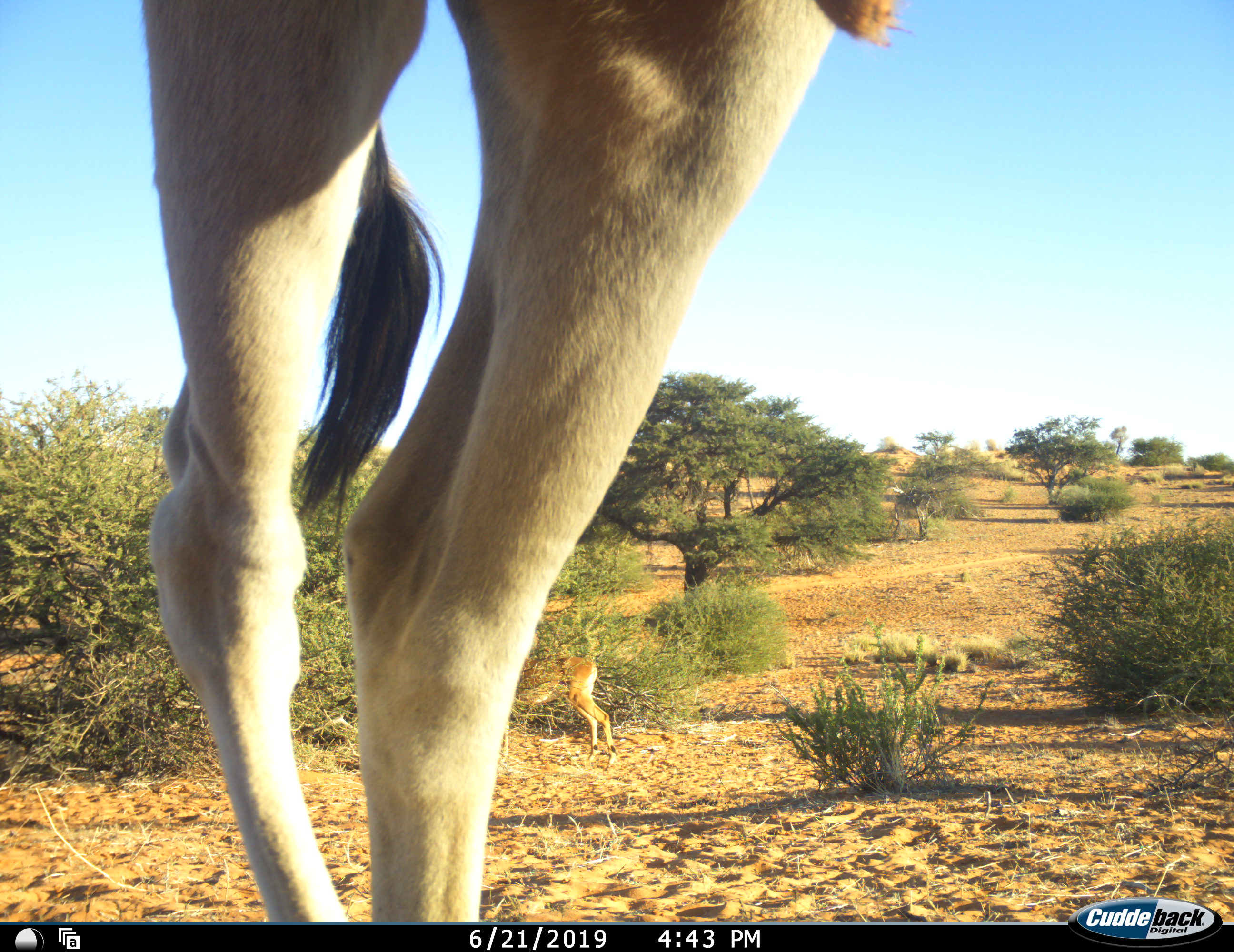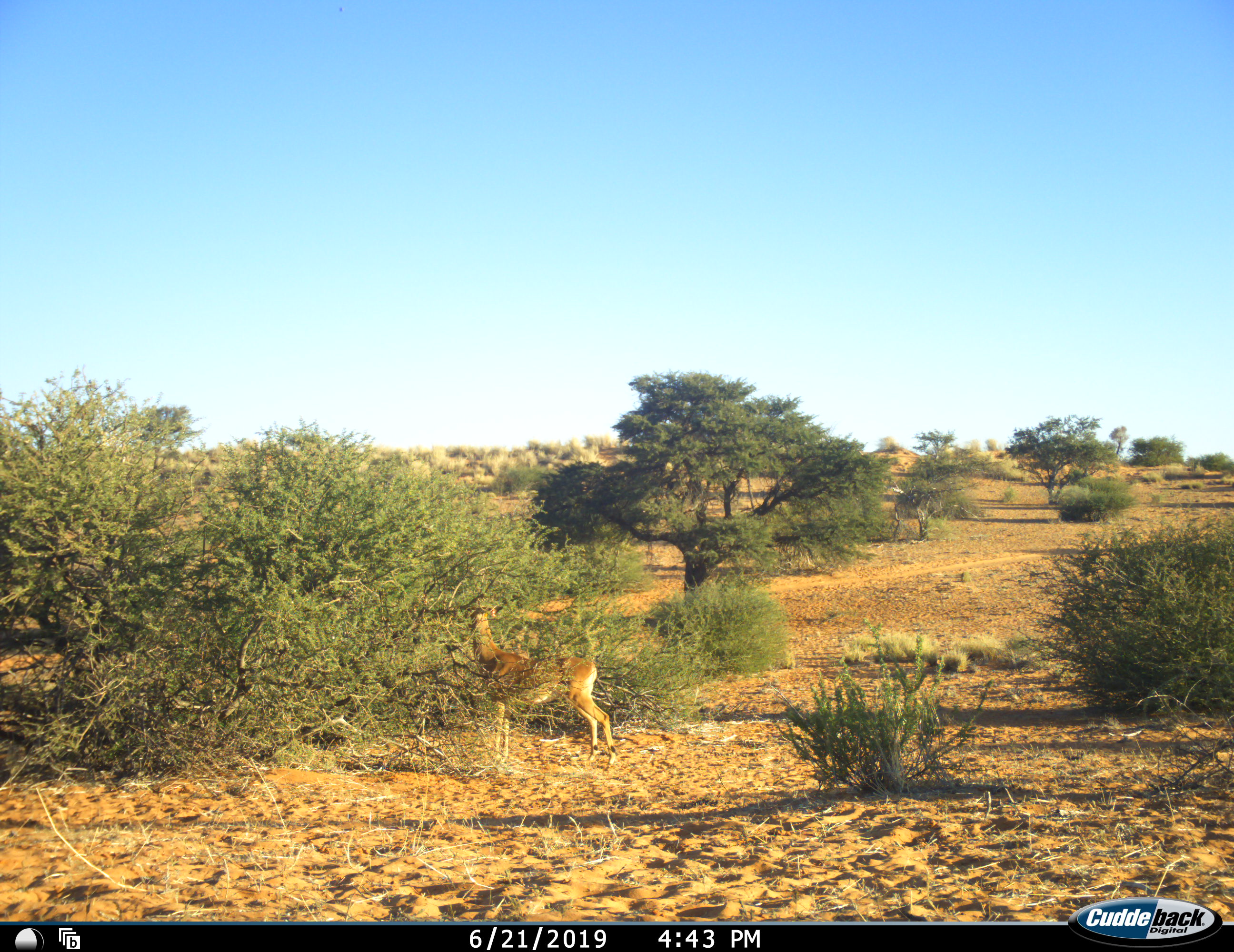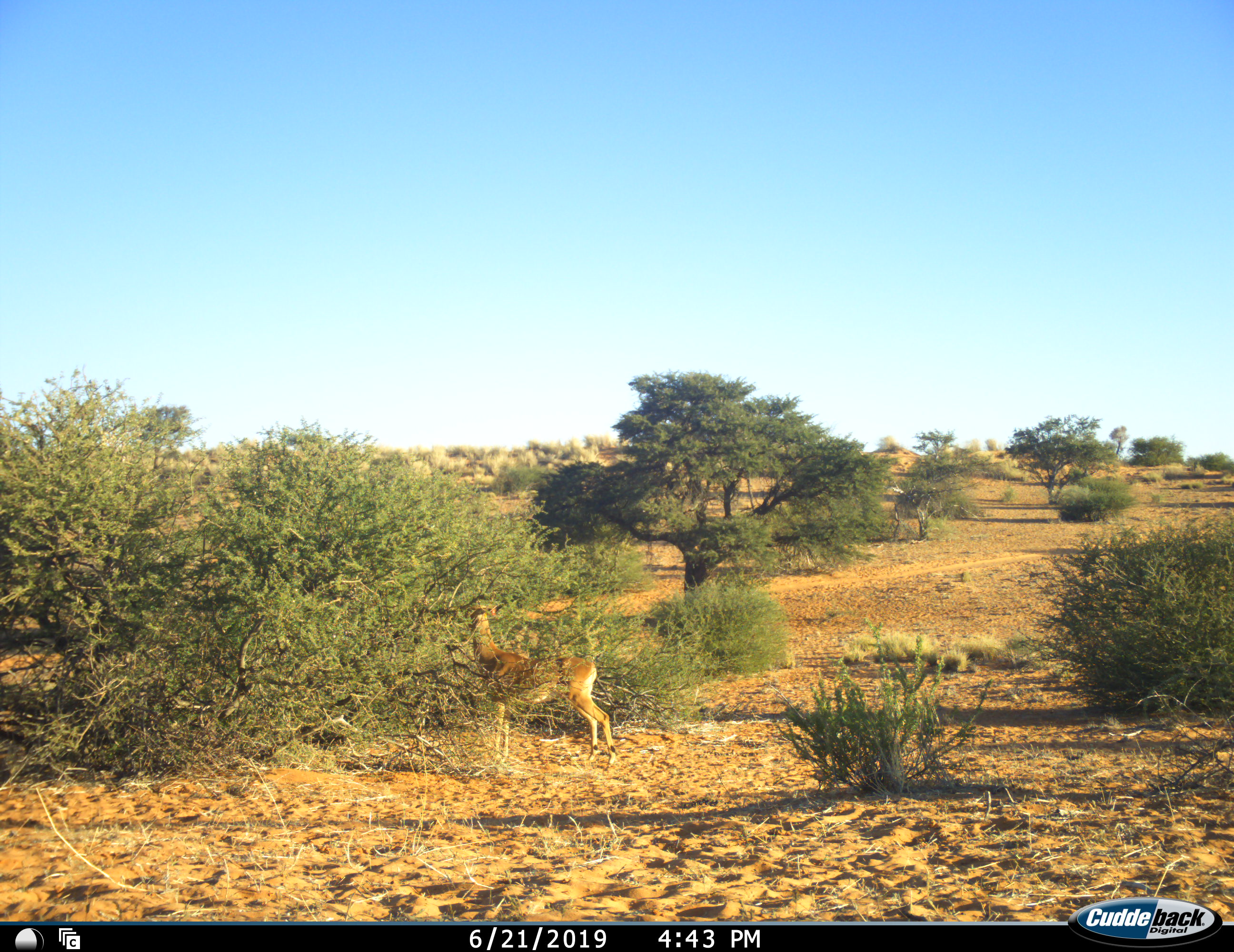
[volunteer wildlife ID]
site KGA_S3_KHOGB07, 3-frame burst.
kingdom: Animalia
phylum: Chordata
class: Mammalia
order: Artiodactyla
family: Bovidae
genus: Aepyceros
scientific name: Aepyceros melampus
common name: impala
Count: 2.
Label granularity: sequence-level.